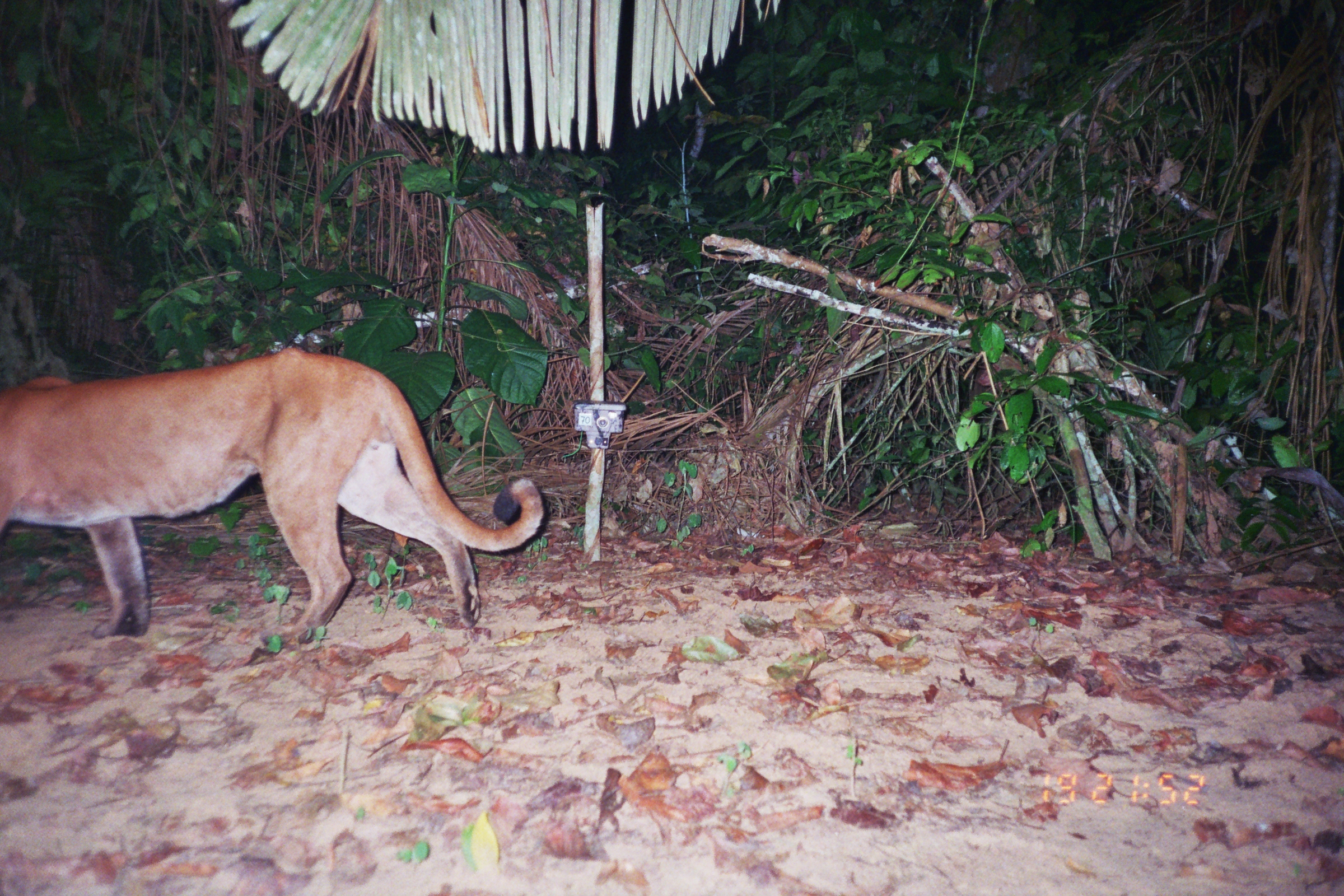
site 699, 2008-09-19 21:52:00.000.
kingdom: Animalia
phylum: Chordata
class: Mammalia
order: Carnivora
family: Felidae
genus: Puma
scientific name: Puma concolor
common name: mountain lion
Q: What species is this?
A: Puma concolor (mountain lion).